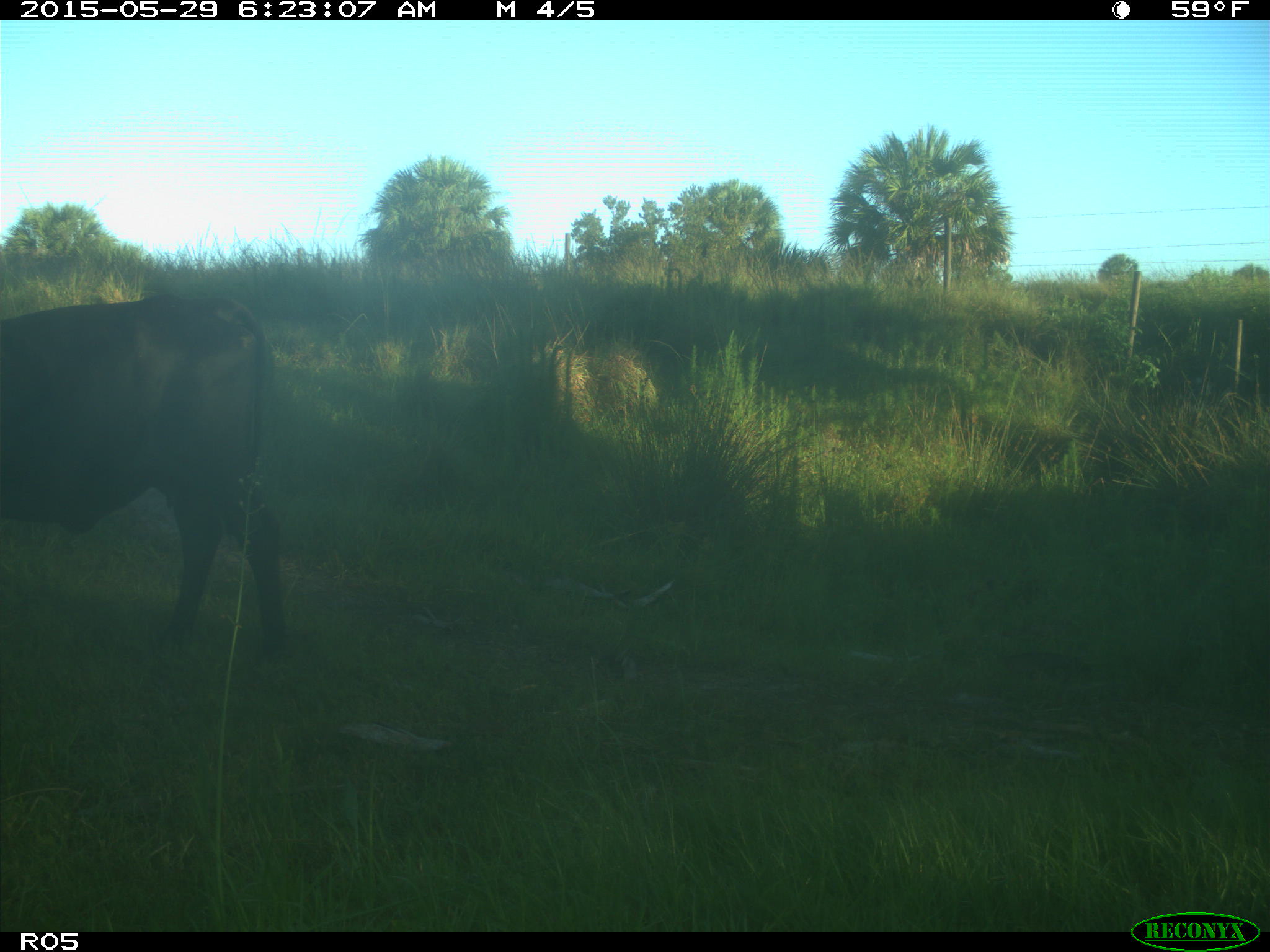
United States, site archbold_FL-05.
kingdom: Animalia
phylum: Chordata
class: Mammalia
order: Artiodactyla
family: Bovidae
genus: Bos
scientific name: Bos taurus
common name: domestic cow